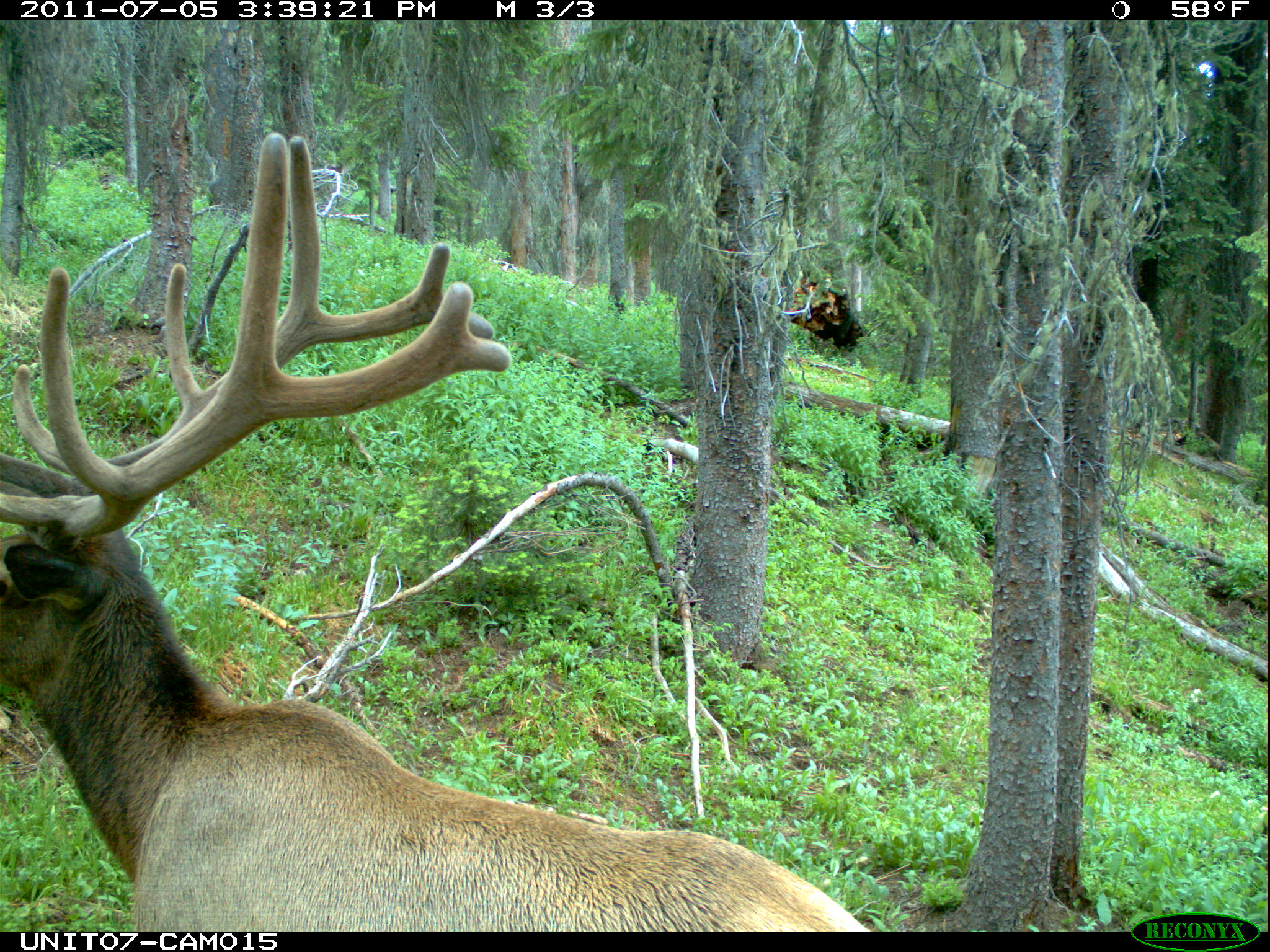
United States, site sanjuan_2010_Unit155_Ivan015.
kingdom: Animalia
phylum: Chordata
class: Mammalia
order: Artiodactyla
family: Cervidae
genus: Cervus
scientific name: Cervus elaphus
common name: red deer